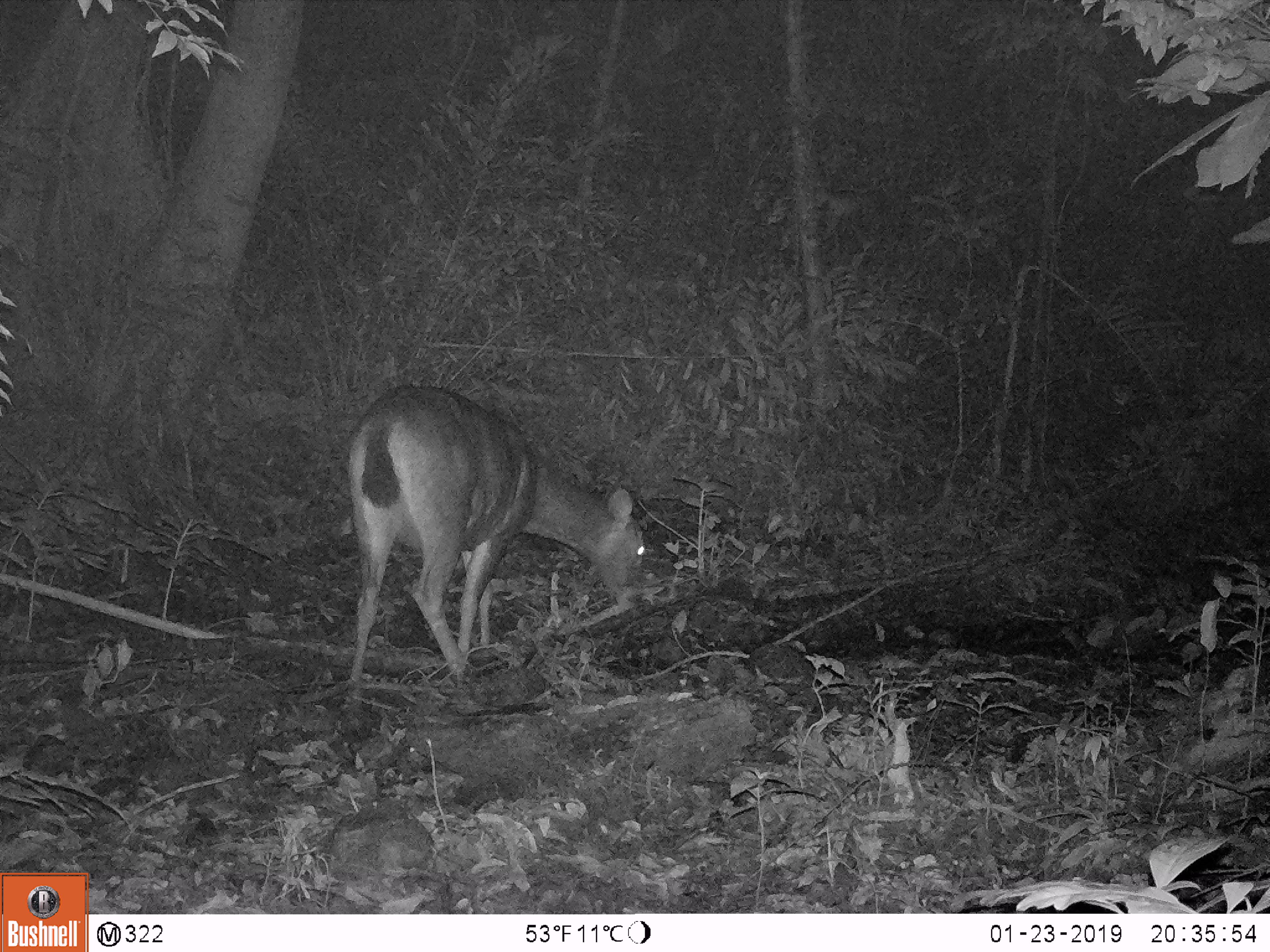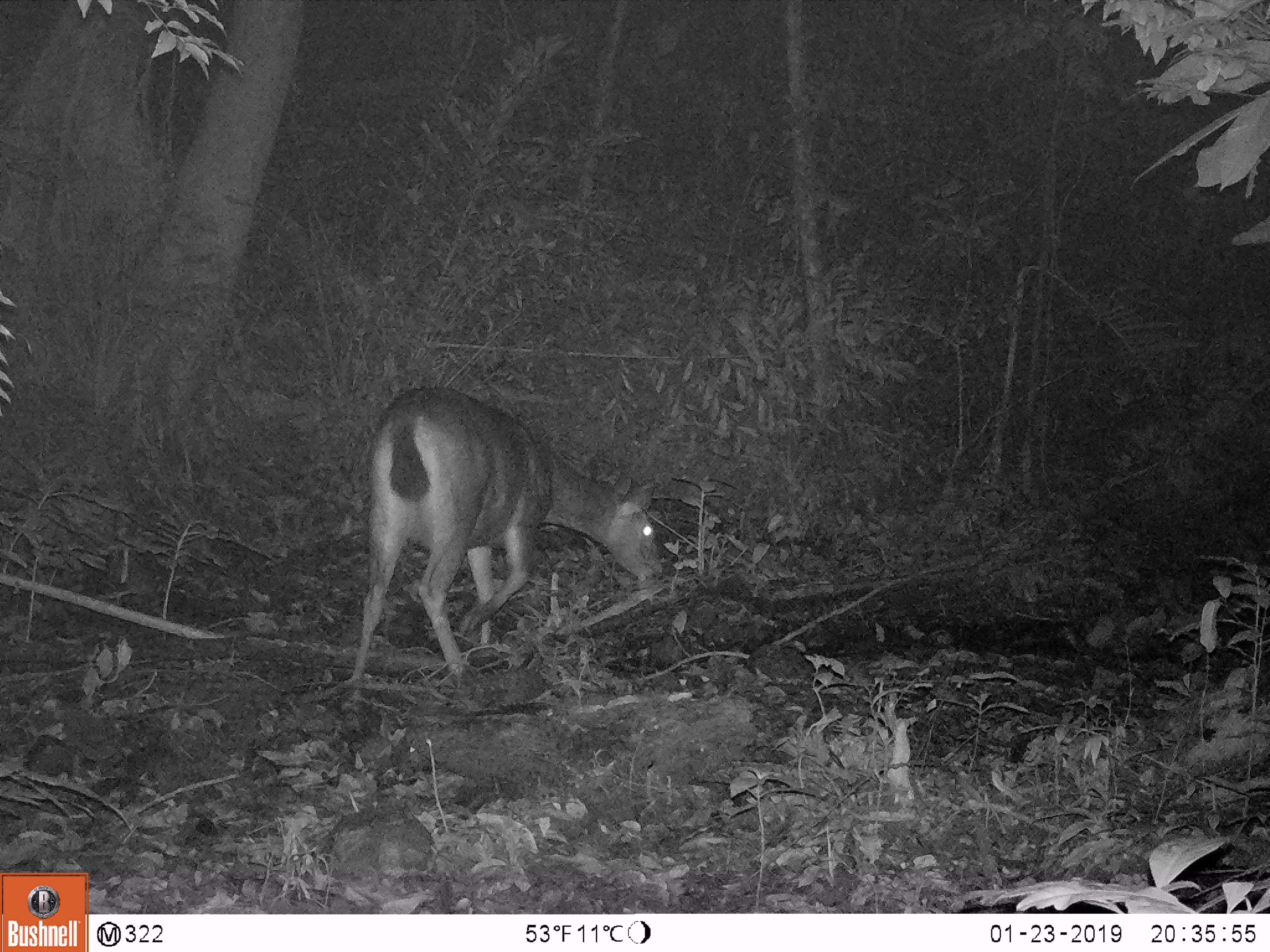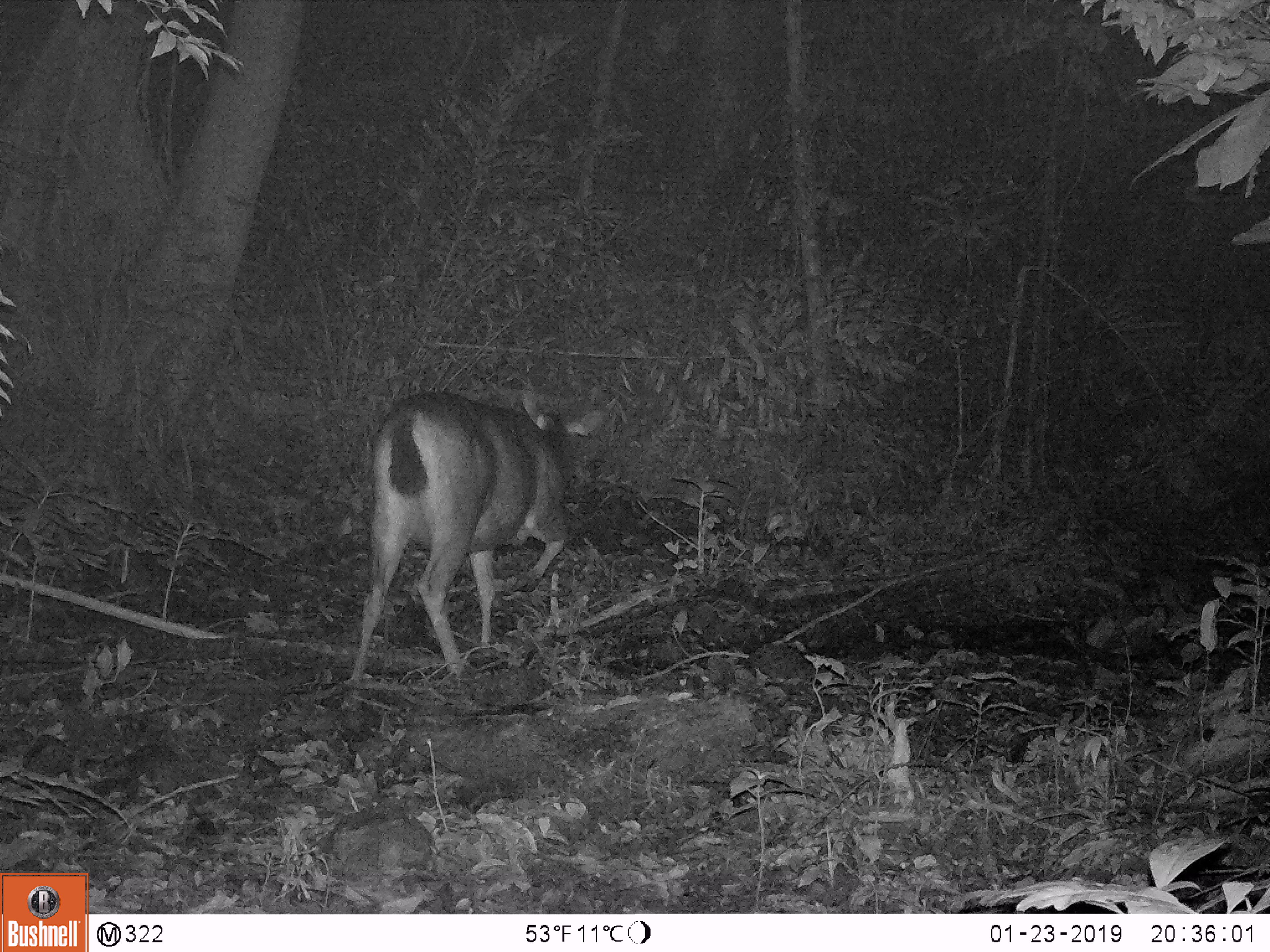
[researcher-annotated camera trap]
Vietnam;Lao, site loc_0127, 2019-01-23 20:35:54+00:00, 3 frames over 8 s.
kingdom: Animalia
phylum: Chordata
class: Mammalia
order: Artiodactyla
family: Cervidae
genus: Rusa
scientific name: Rusa unicolor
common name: sambar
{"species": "sambar (Rusa unicolor)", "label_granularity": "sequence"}